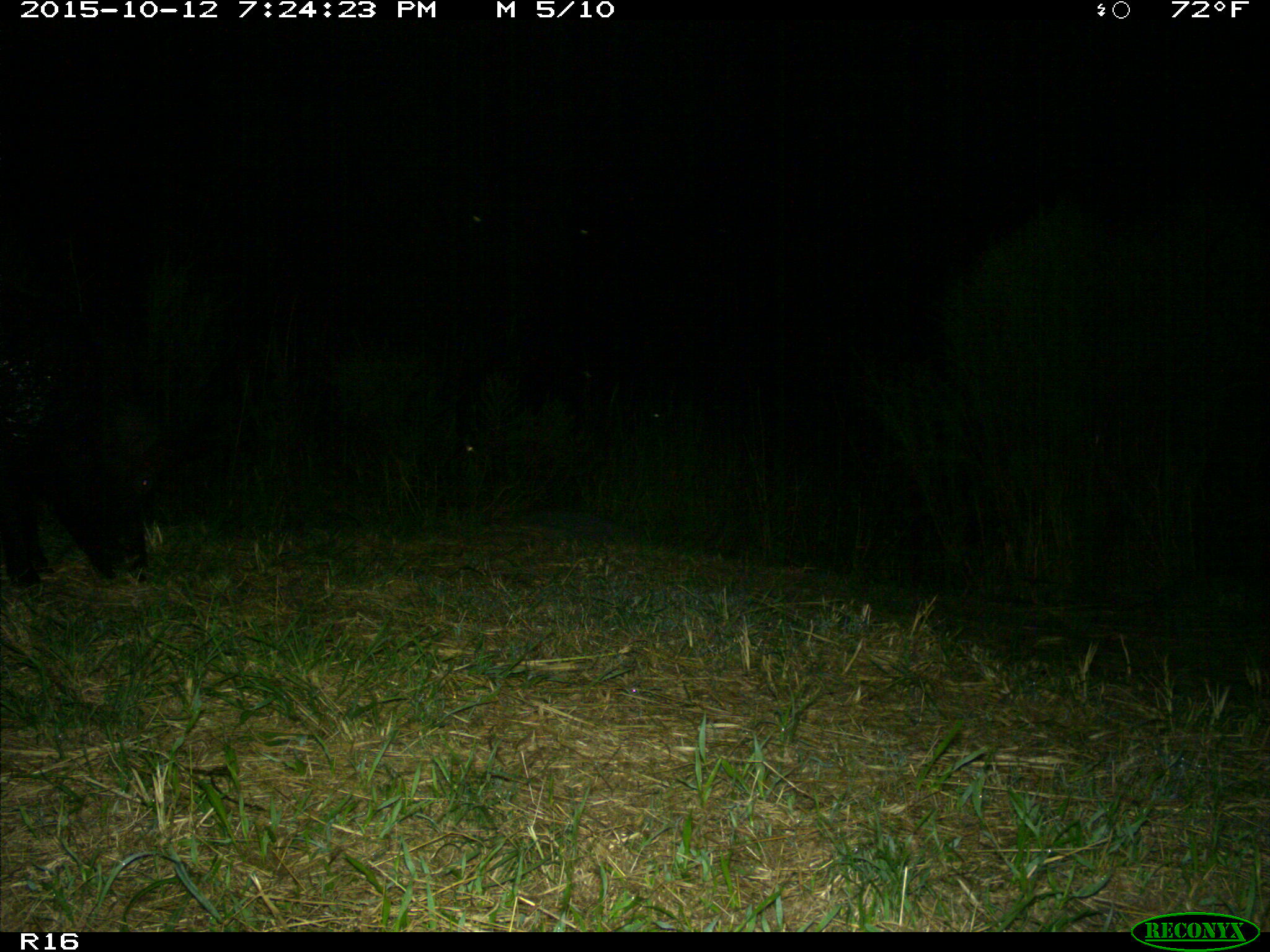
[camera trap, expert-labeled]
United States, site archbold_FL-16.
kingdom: Animalia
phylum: Chordata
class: Mammalia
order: Artiodactyla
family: Suidae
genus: Sus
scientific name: Sus scrofa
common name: wild boar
Sus scrofa (wild boar).